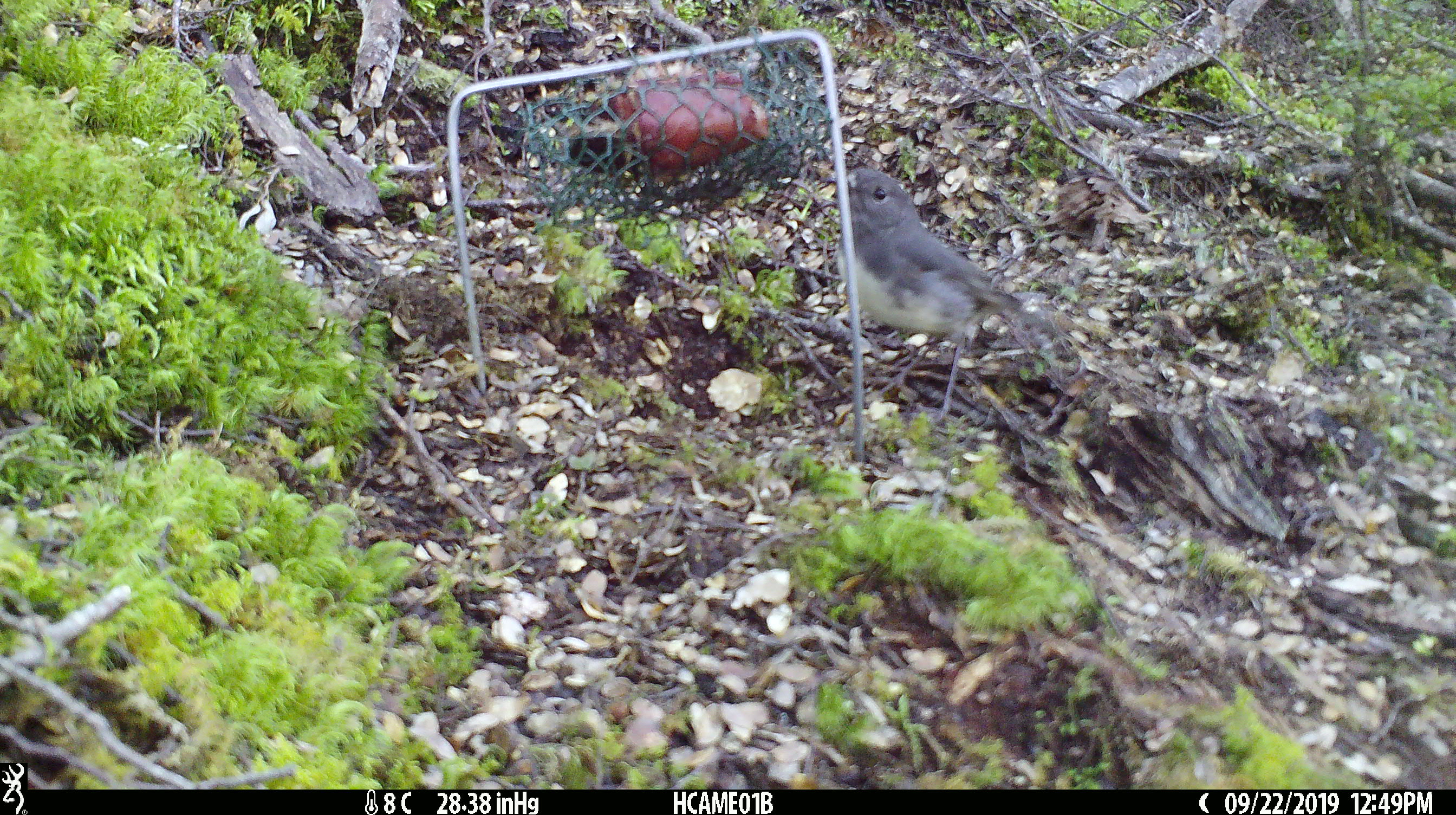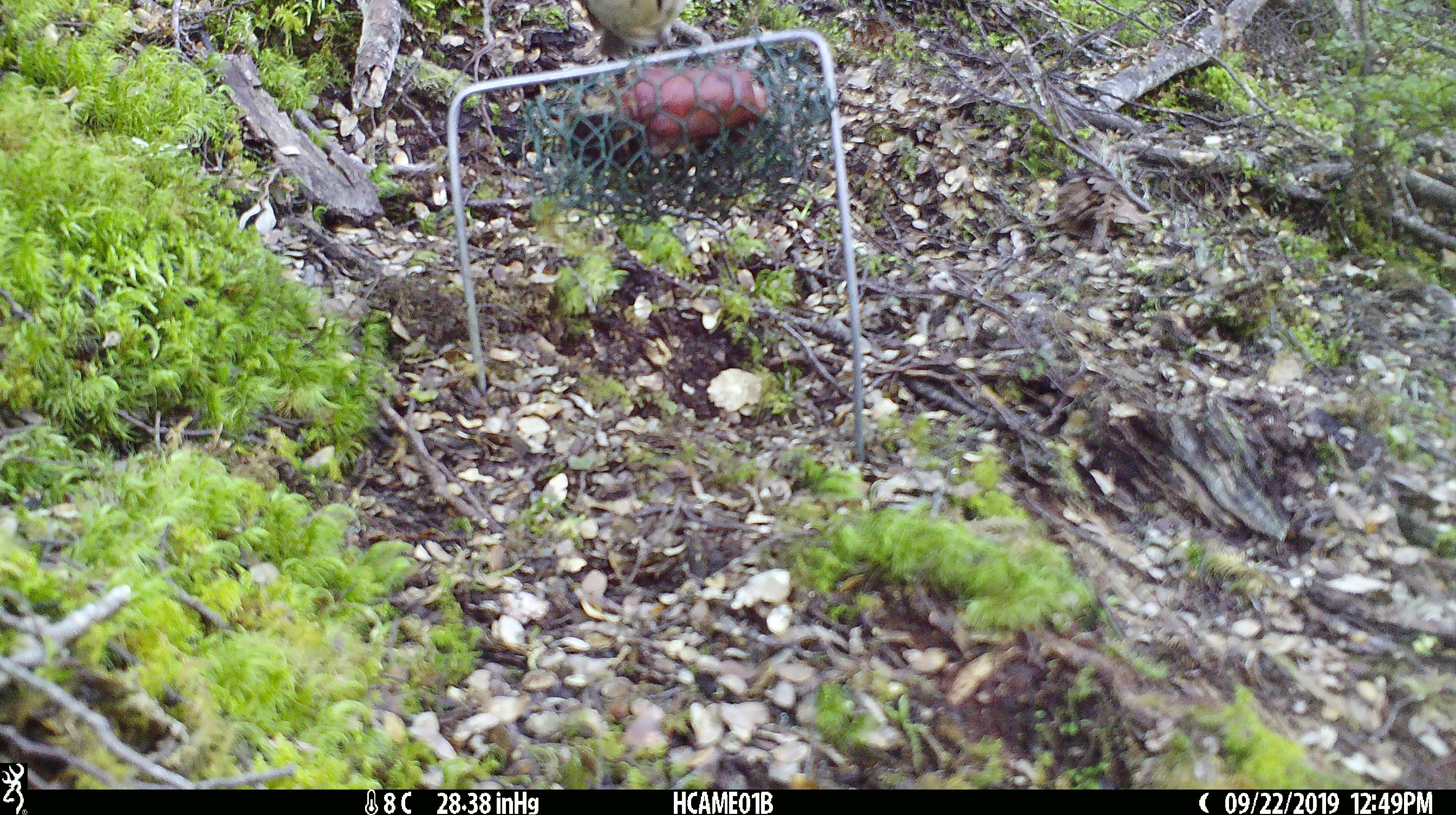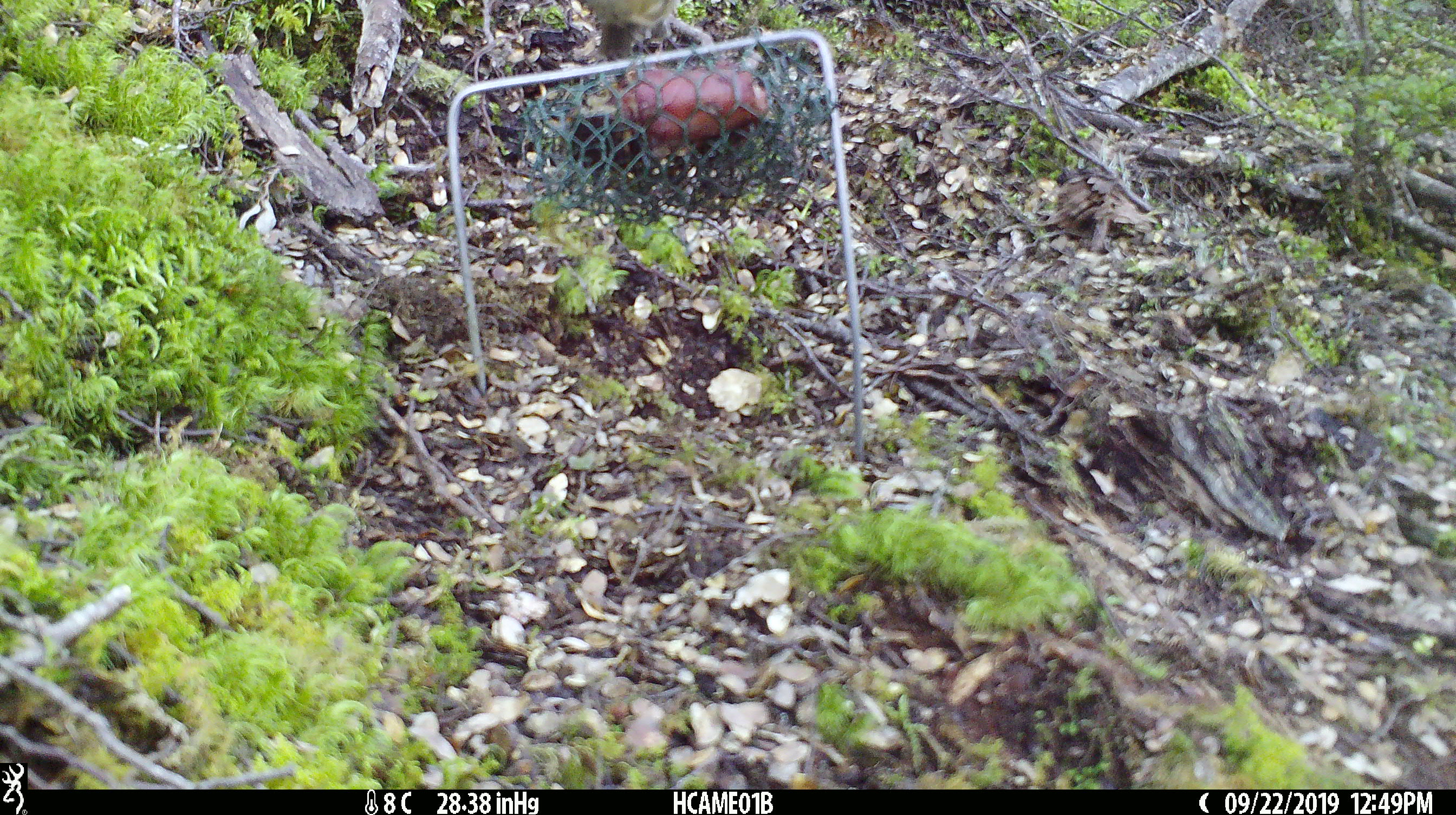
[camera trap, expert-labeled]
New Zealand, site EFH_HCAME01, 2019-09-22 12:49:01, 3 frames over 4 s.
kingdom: Animalia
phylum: Chordata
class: Aves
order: Passeriformes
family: Petroicidae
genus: Petroica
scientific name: Petroica australis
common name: new zealand robin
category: robin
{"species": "robin (new zealand robin) (Petroica australis)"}